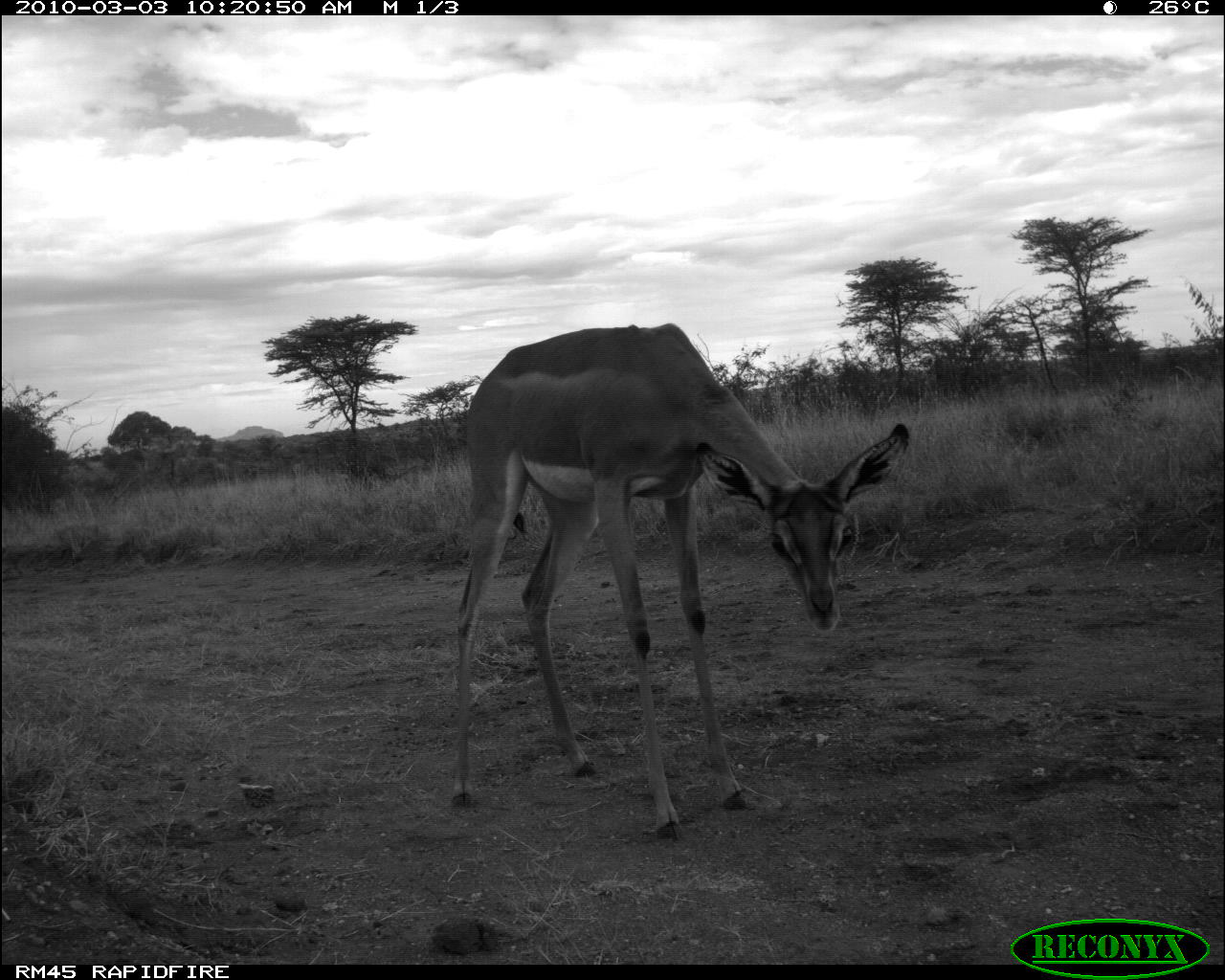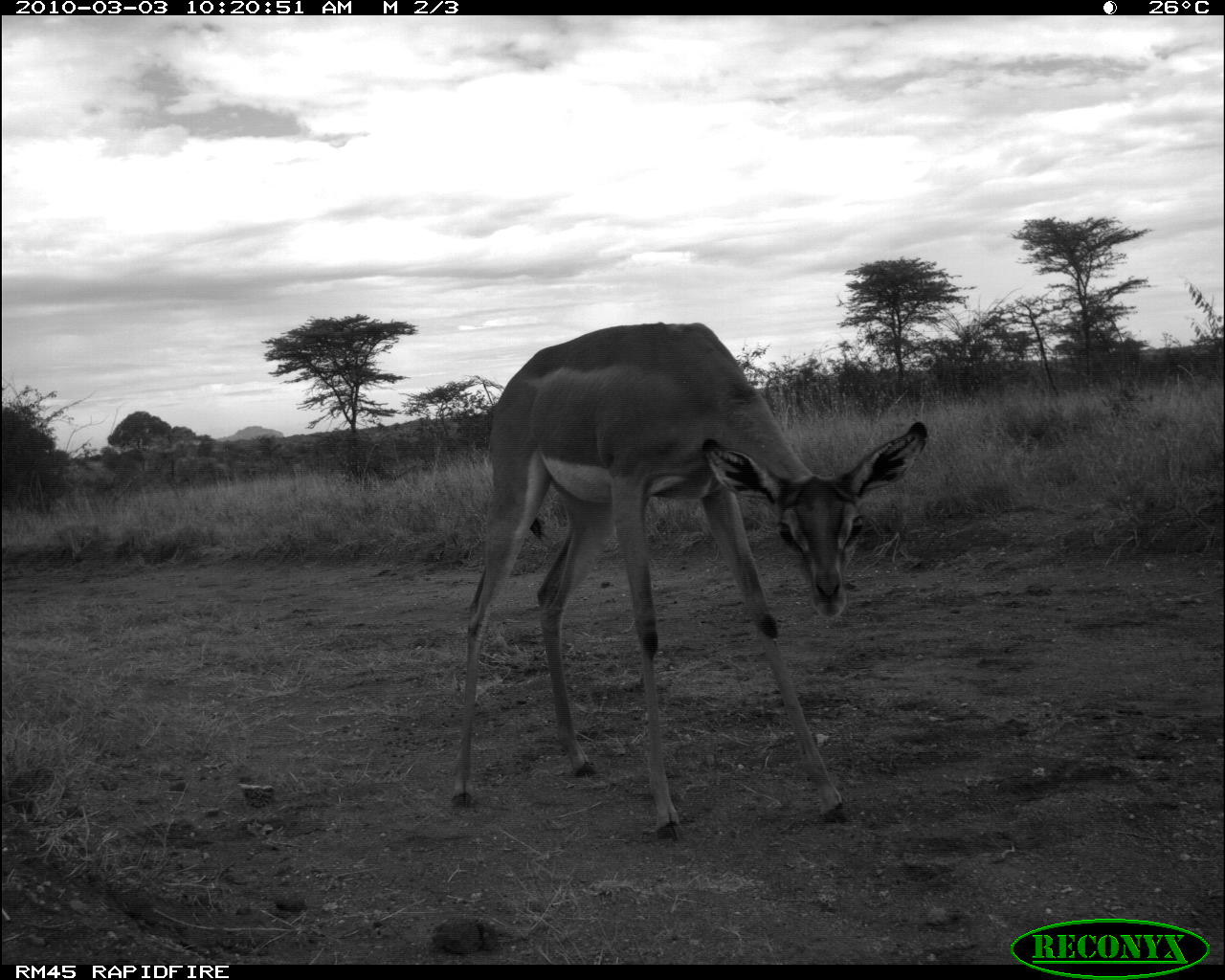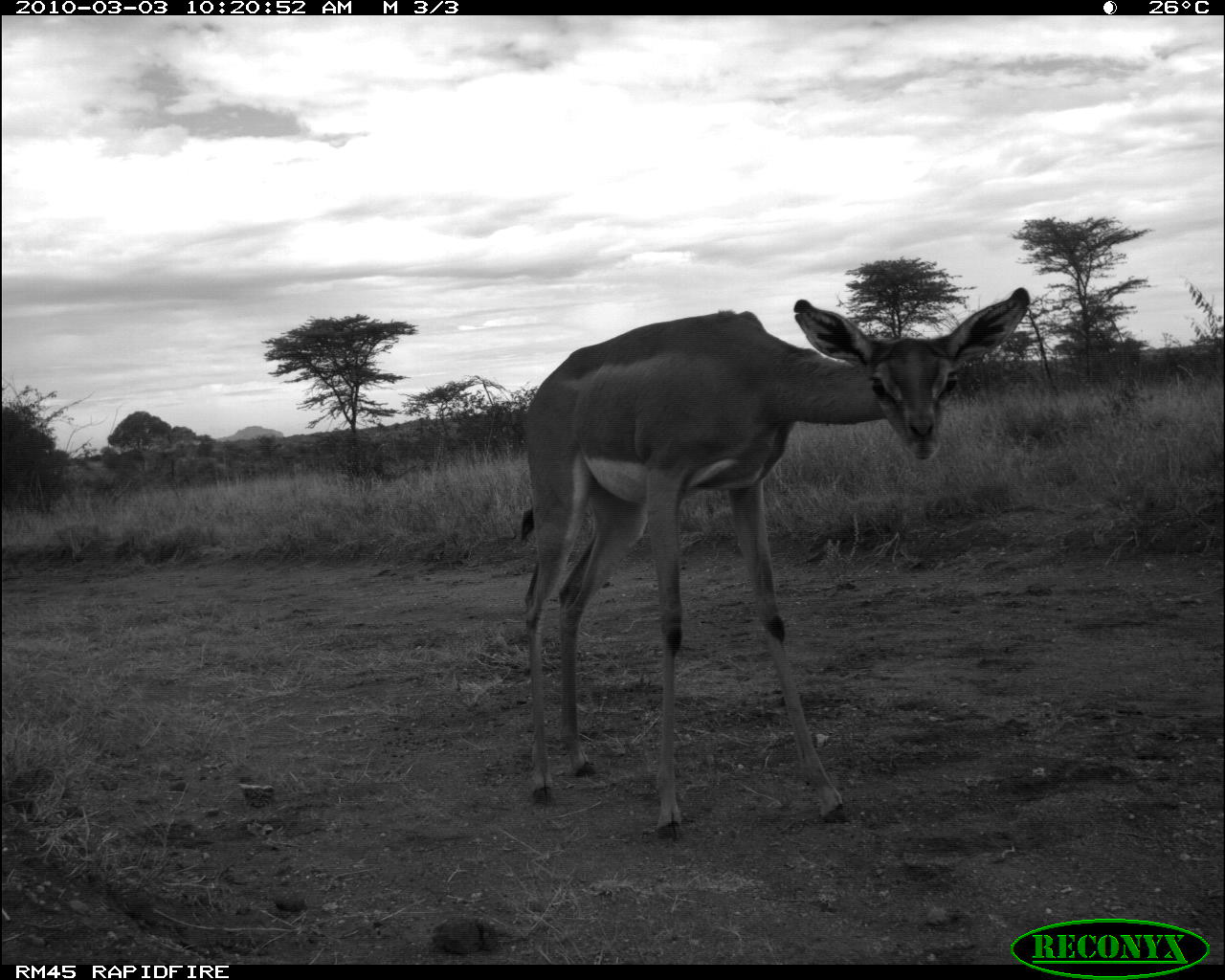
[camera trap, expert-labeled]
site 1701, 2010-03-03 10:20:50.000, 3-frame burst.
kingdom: Animalia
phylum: Chordata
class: Mammalia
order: Artiodactyla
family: Bovidae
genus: Litocranius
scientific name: Litocranius walleri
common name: gerenuk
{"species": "Litocranius walleri (gerenuk)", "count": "1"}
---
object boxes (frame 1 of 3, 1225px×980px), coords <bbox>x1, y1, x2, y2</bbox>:
litocranius walleri: <bbox>445, 319, 911, 840</bbox>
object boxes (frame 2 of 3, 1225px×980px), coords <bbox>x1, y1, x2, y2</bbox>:
litocranius walleri: <bbox>444, 315, 931, 846</bbox>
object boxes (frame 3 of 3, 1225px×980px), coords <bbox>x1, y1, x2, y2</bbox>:
litocranius walleri: <bbox>509, 284, 1030, 842</bbox>